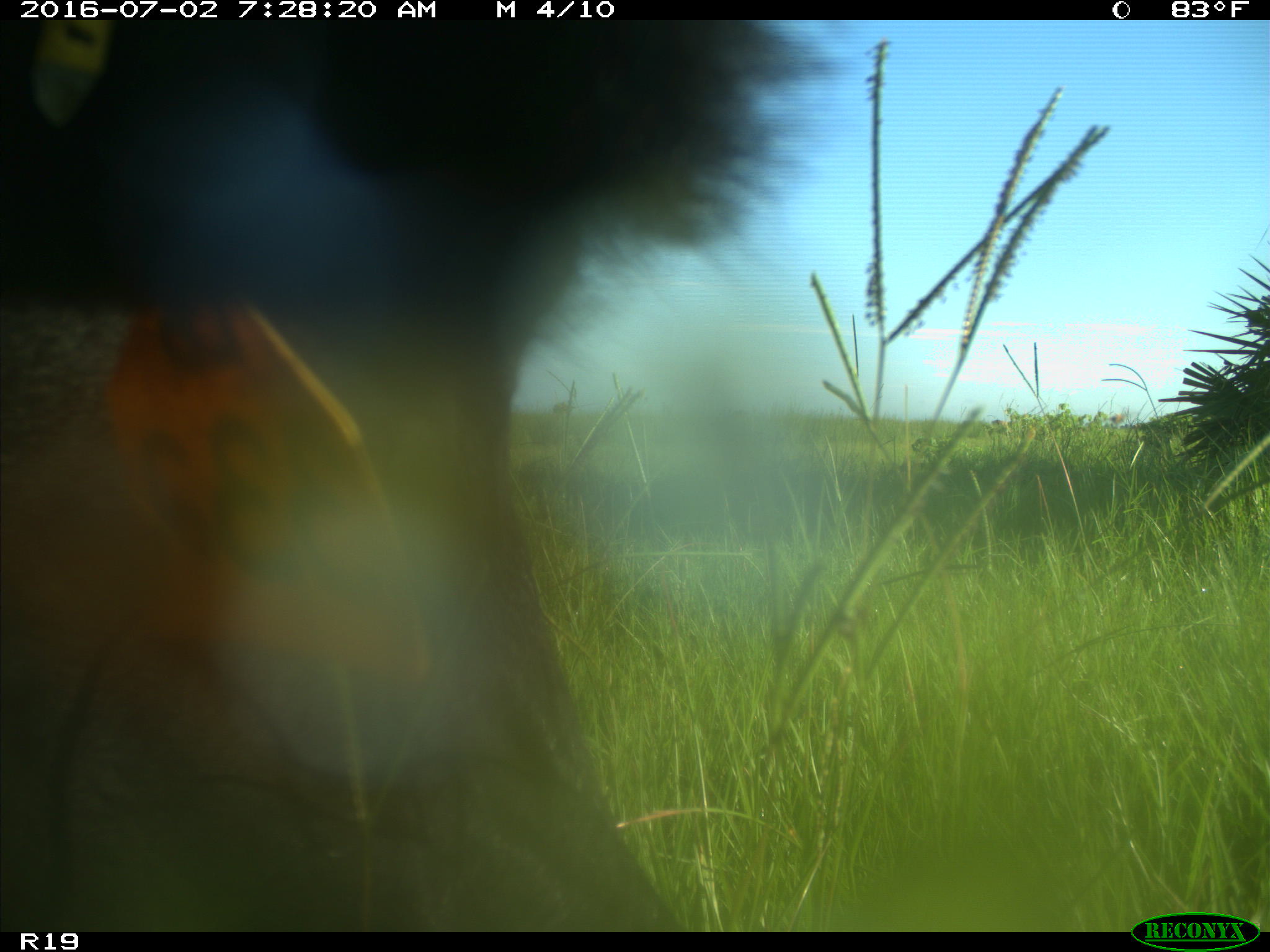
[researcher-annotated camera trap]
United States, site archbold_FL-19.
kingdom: Animalia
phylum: Chordata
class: Mammalia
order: Artiodactyla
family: Bovidae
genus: Bos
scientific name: Bos taurus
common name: domestic cow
Bos taurus (domestic cow).